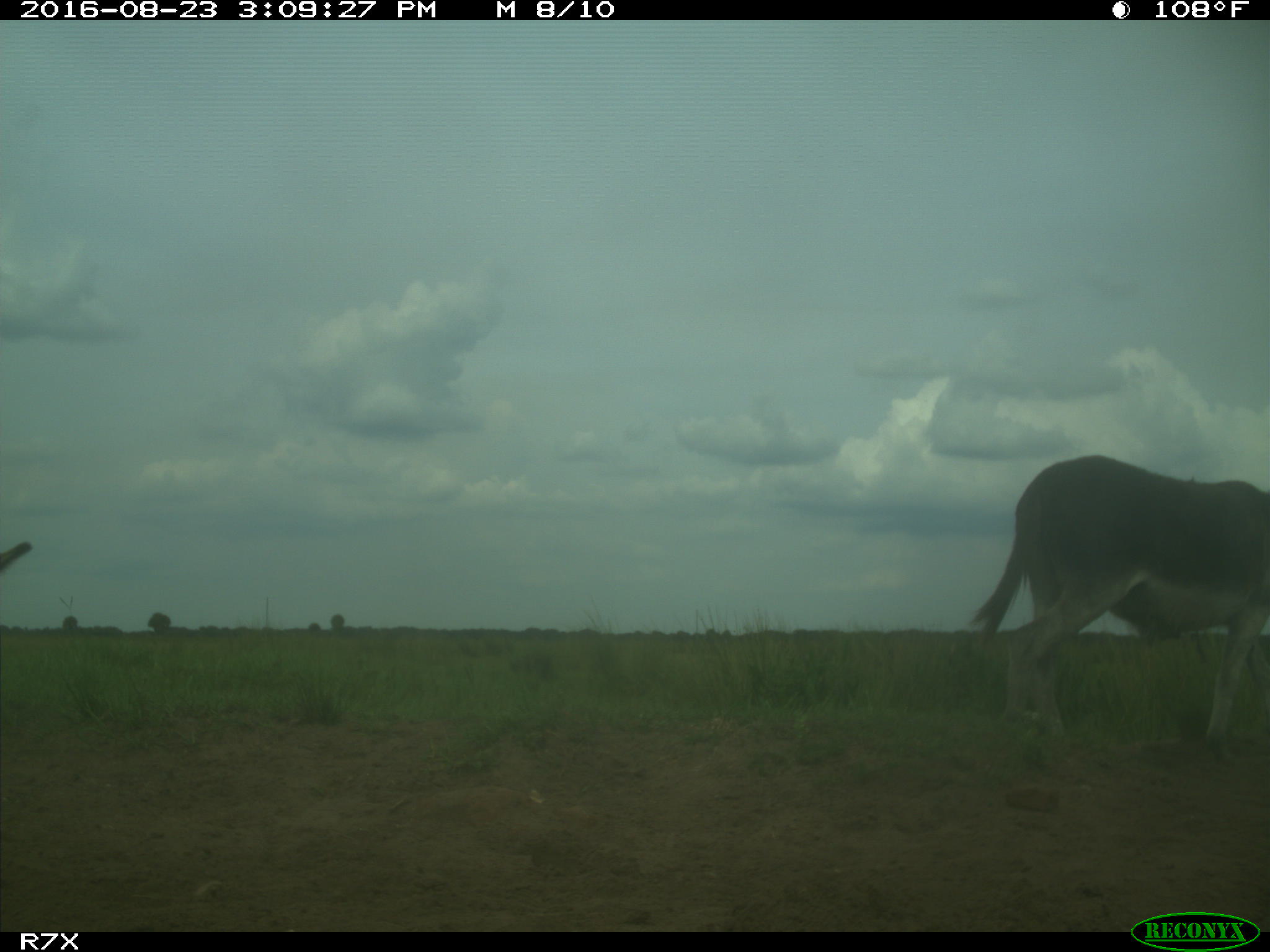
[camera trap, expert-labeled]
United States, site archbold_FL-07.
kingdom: Animalia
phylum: Chordata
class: Mammalia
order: Perissodactyla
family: Equidae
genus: Equus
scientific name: Equus africanus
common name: african wild ass